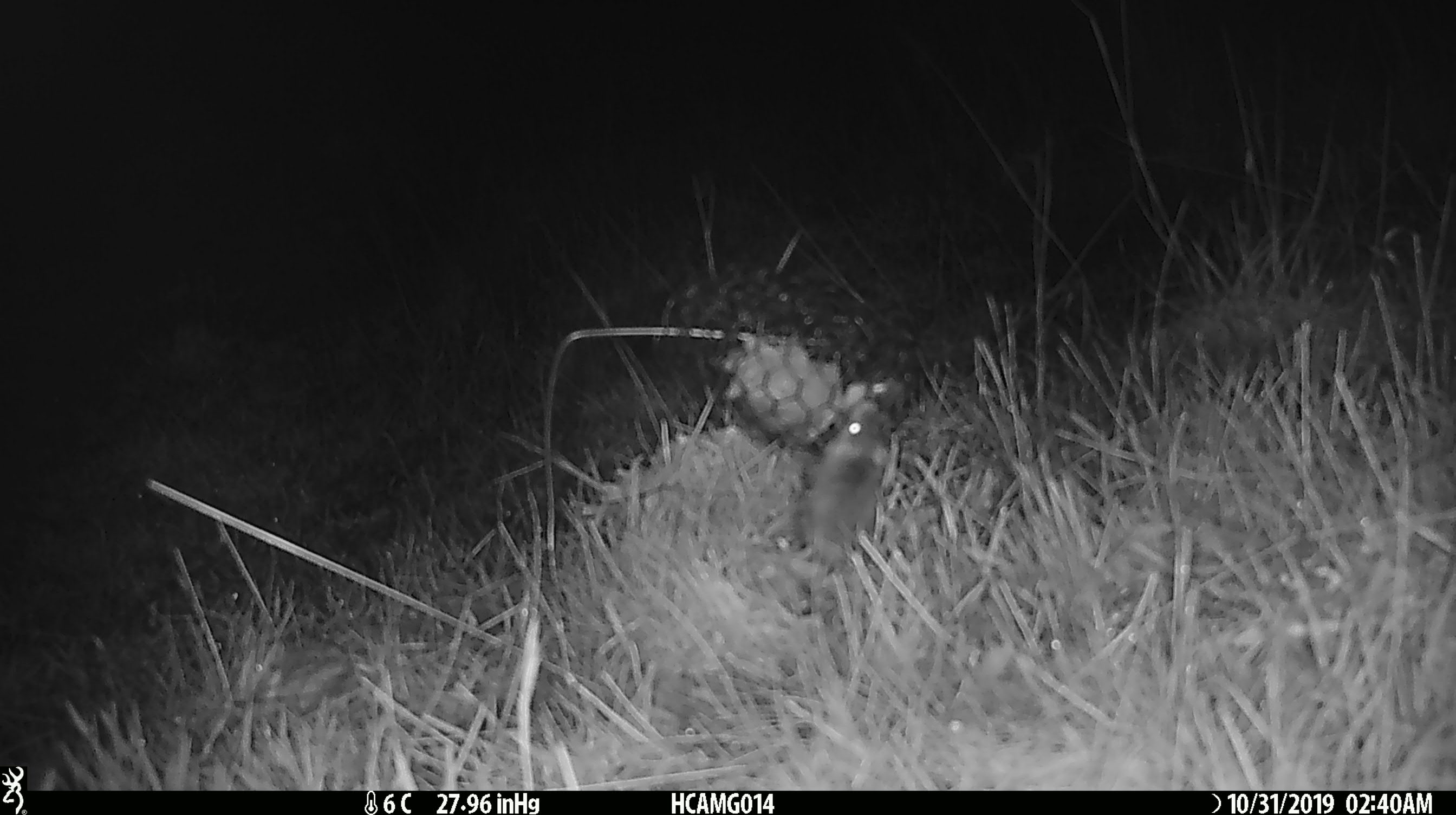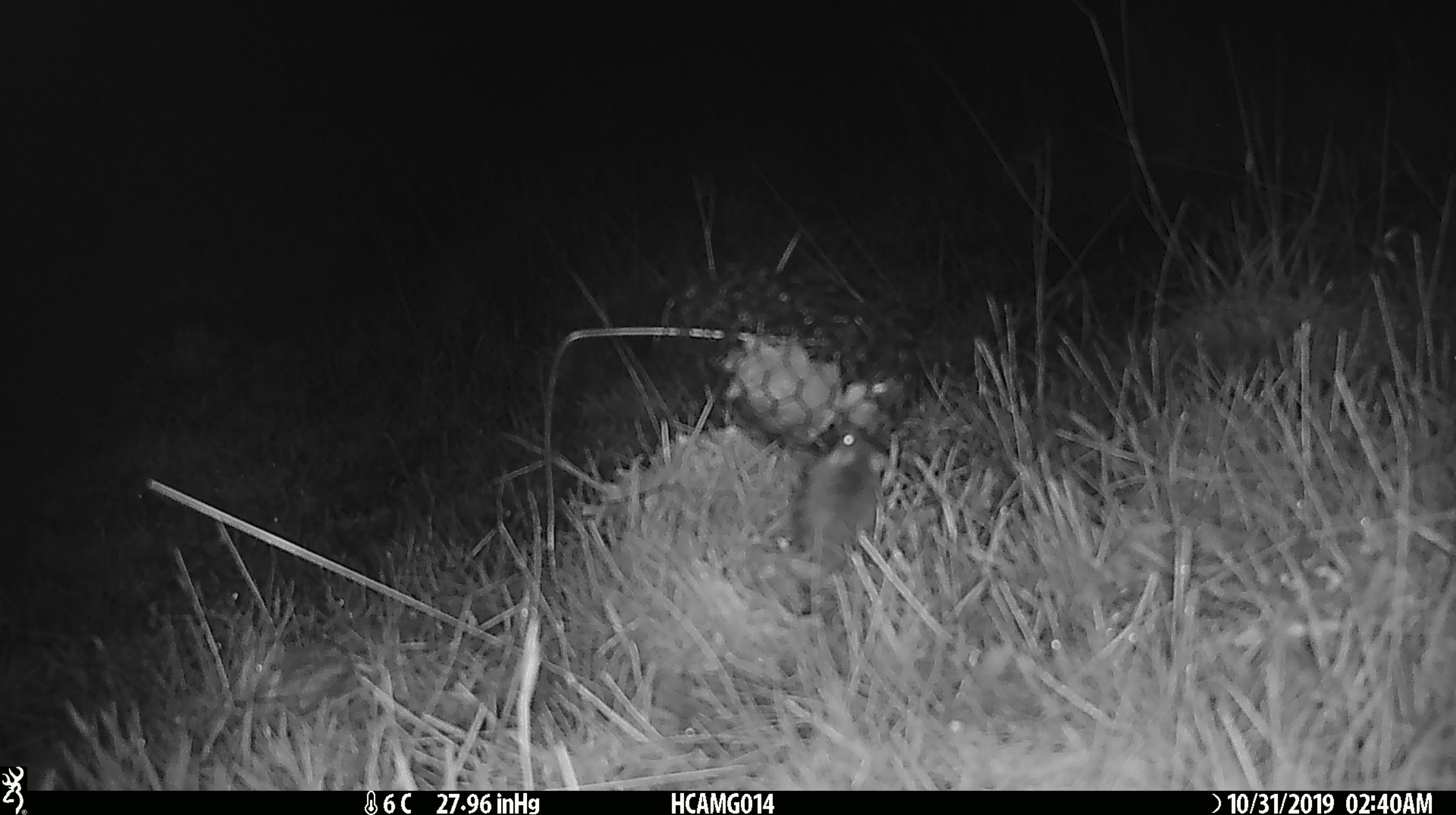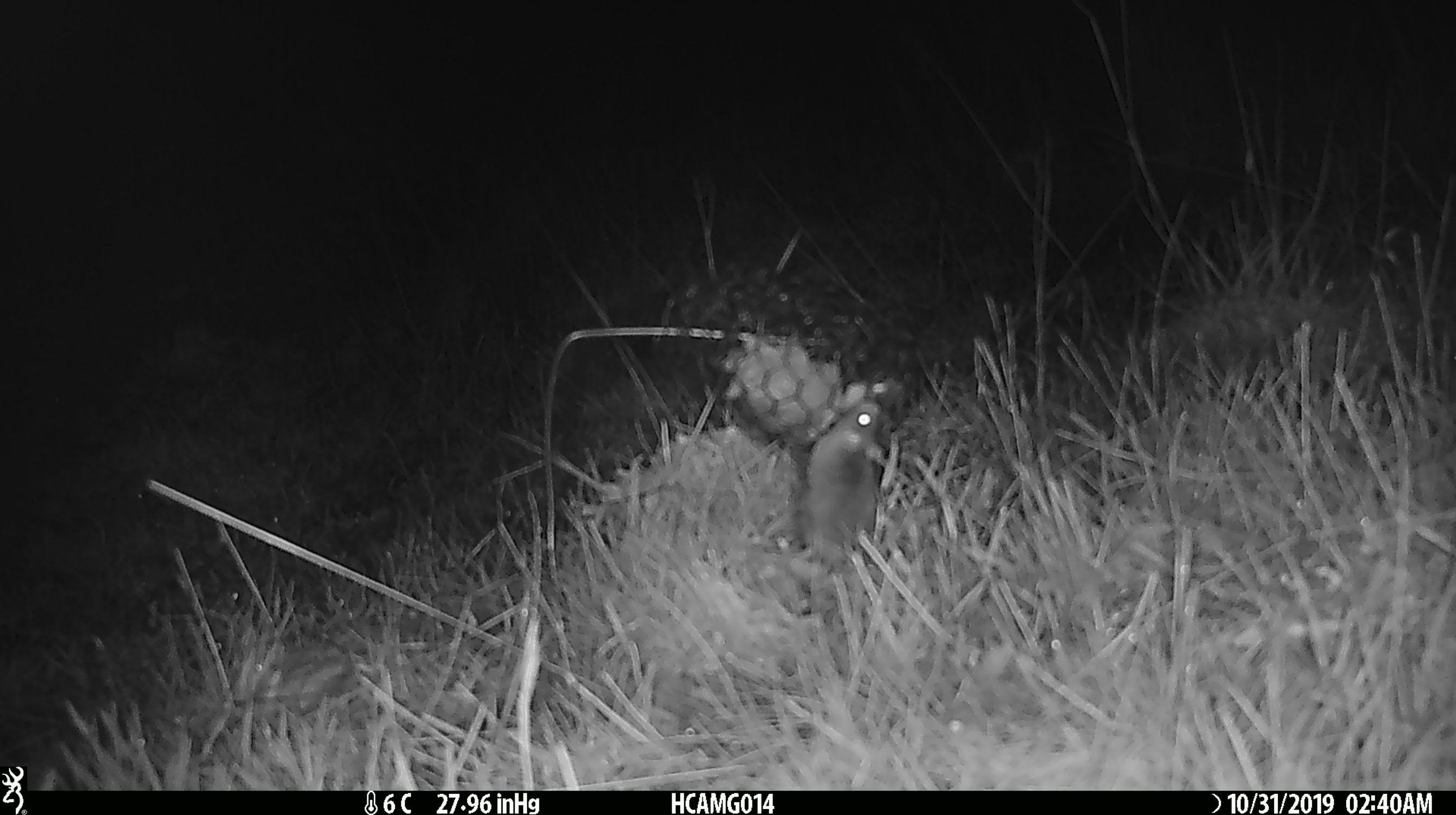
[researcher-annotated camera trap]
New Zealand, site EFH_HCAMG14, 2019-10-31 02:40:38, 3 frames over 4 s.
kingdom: Animalia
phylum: Chordata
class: Mammalia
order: Rodentia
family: Muridae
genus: Mus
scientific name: Mus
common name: mouse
Mouse (Mus).